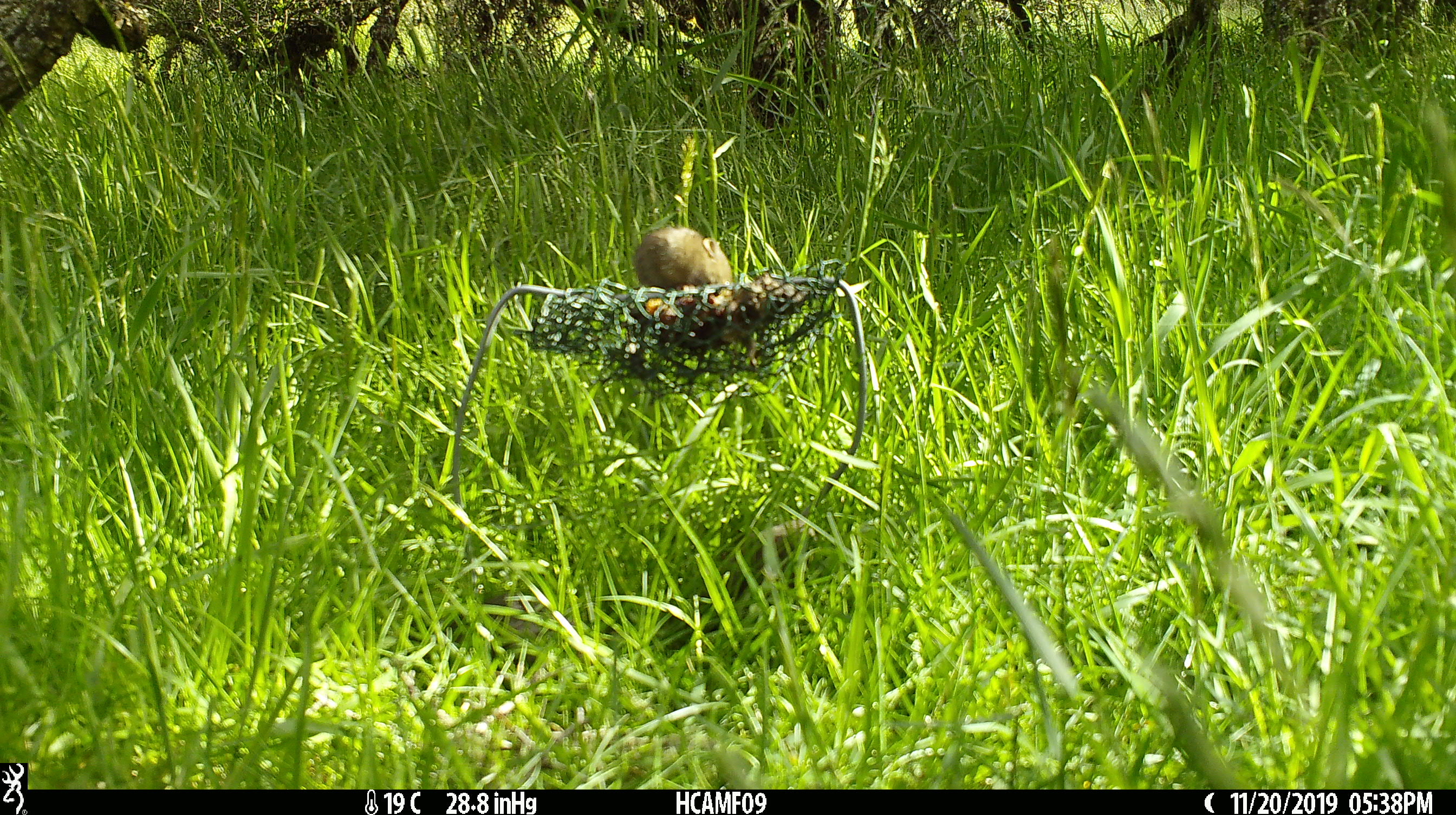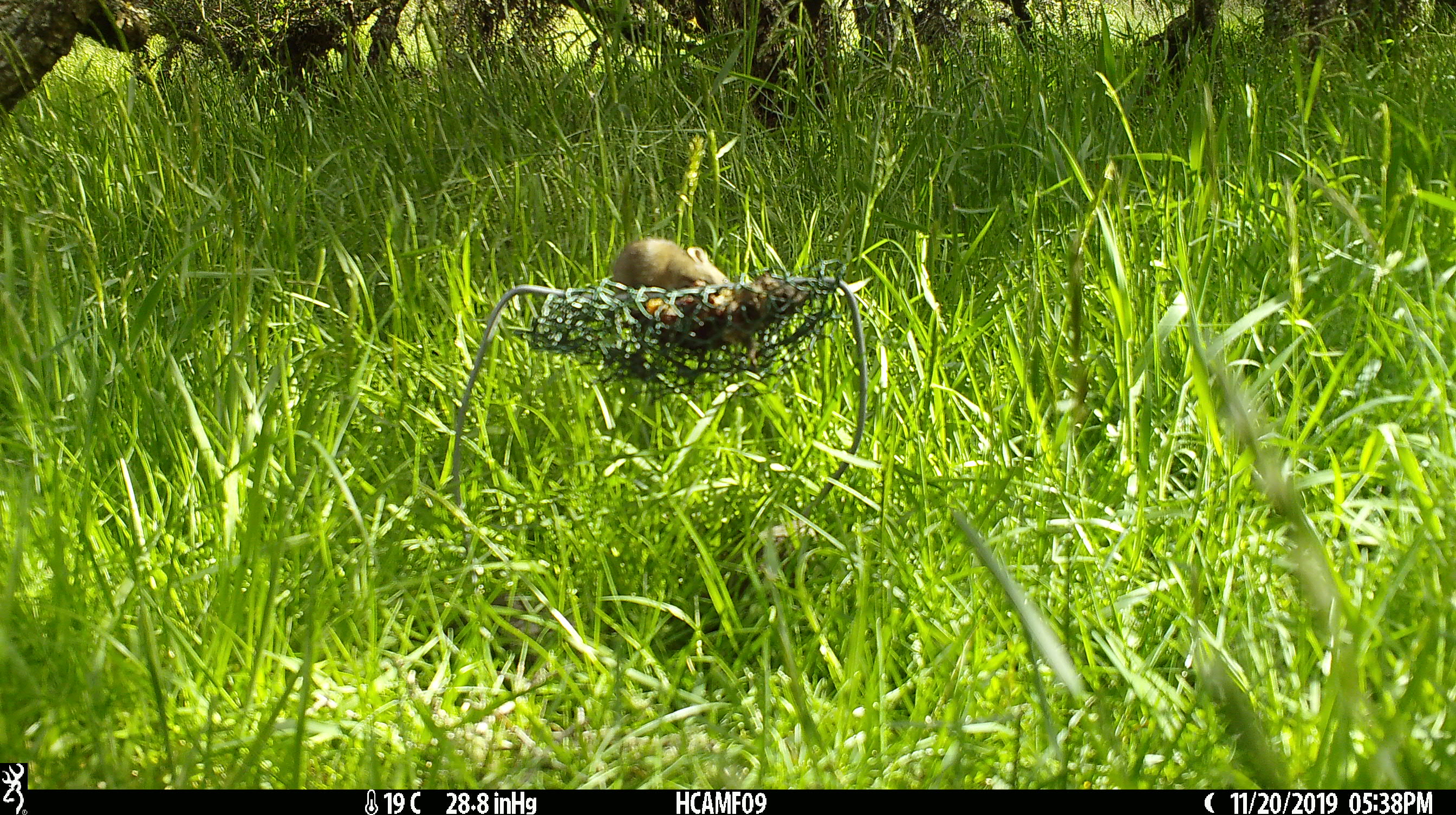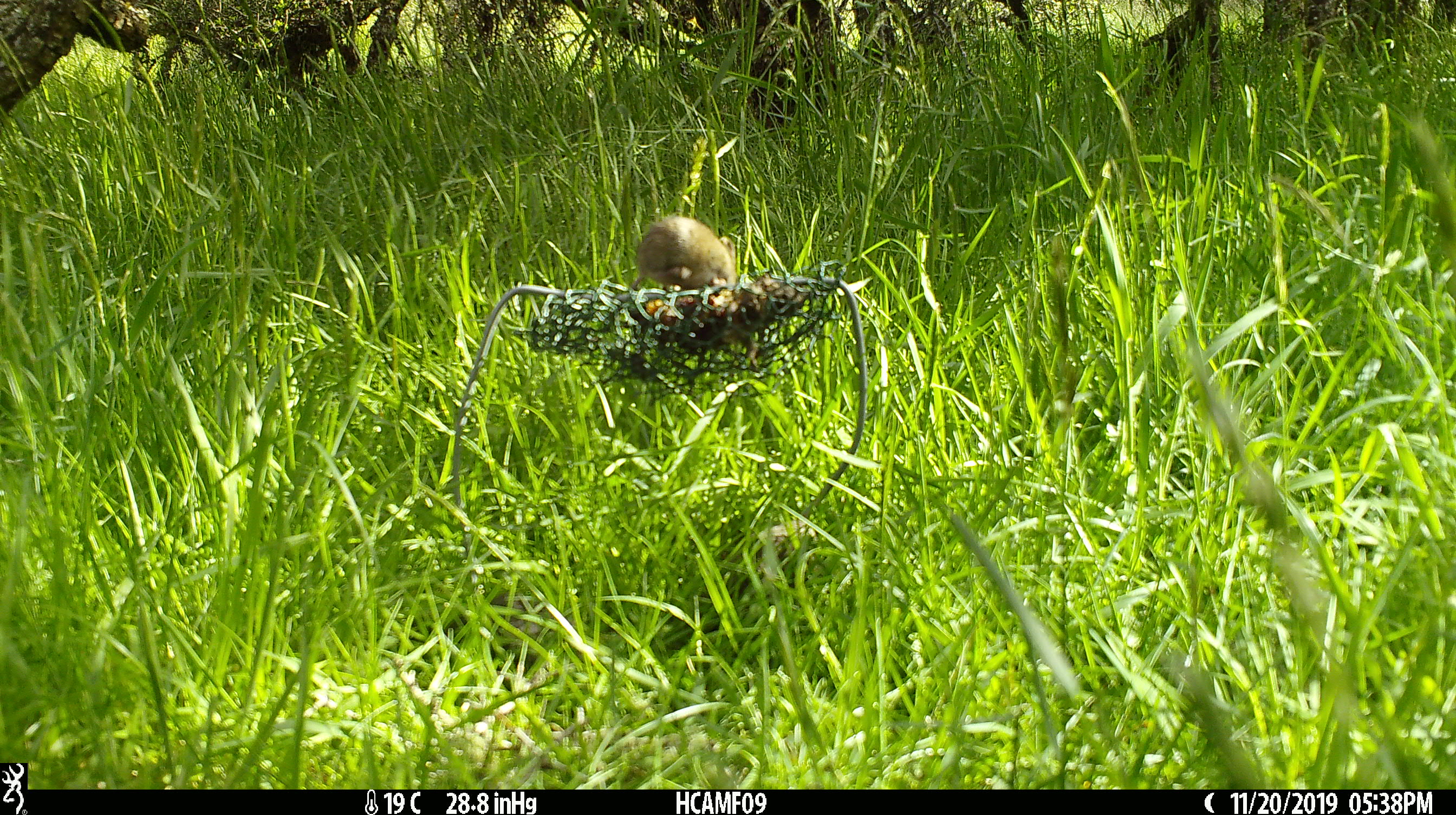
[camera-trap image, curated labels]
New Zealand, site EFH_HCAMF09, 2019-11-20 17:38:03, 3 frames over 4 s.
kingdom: Animalia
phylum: Chordata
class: Mammalia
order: Rodentia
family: Muridae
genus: Mus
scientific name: Mus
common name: mouse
Mouse (Mus).